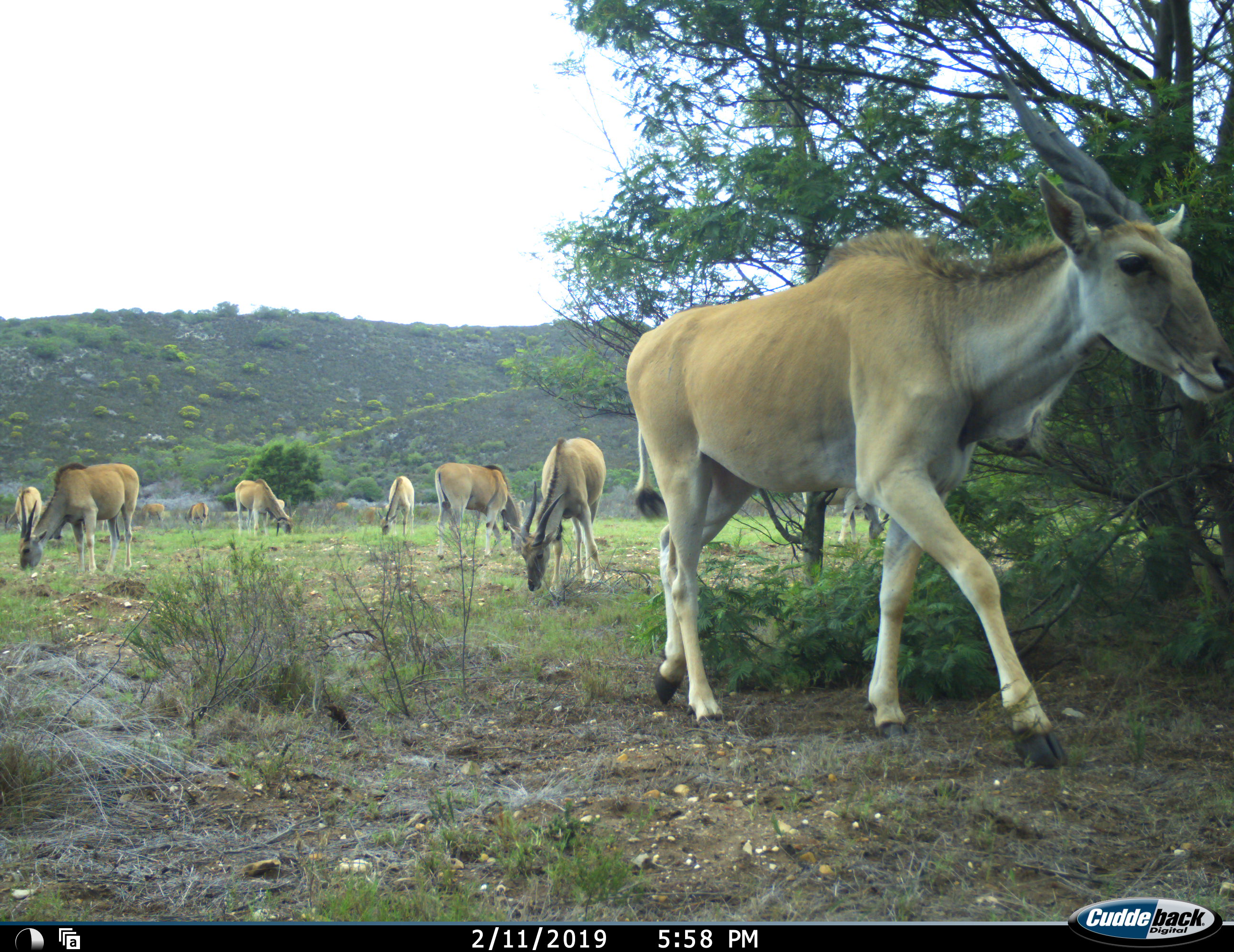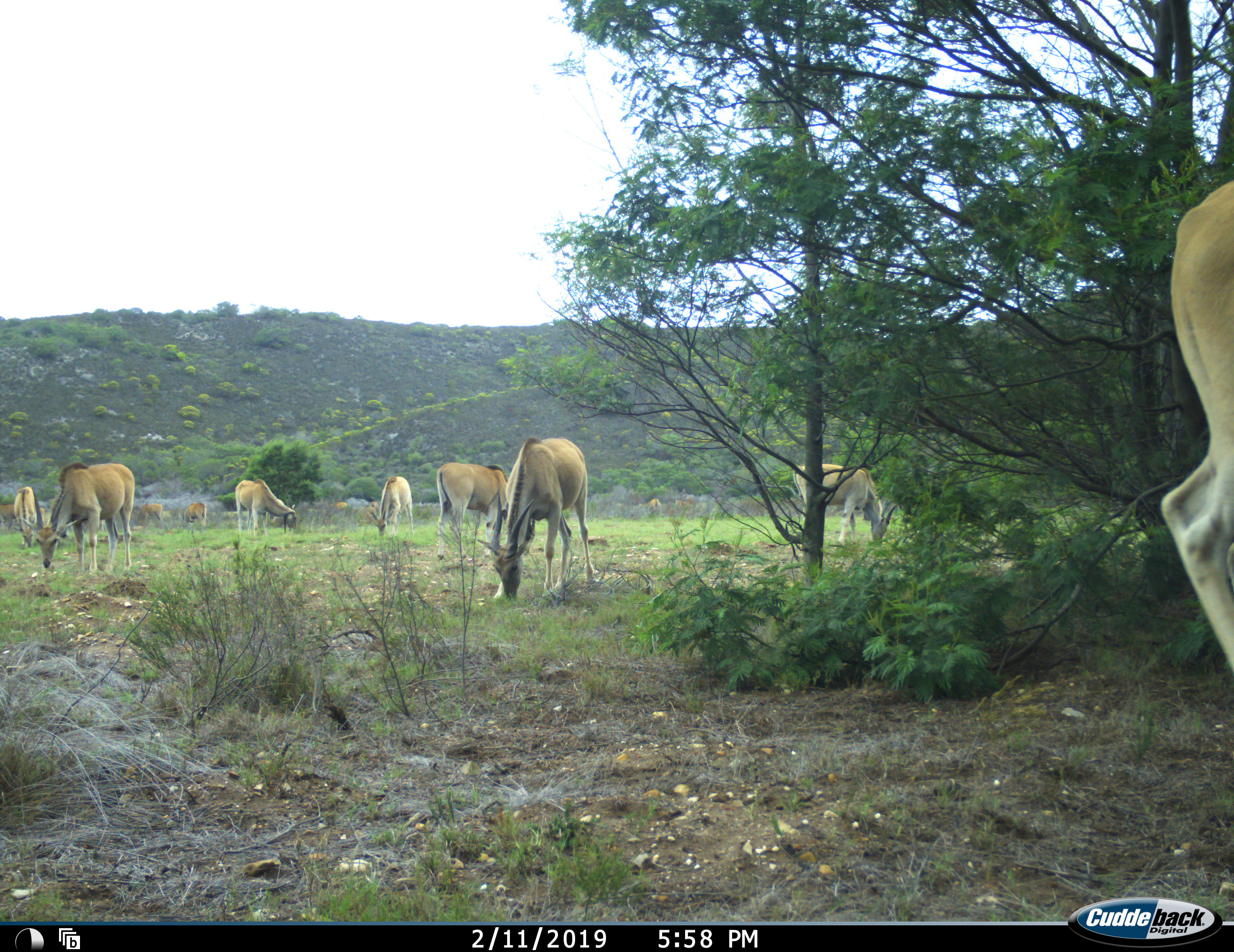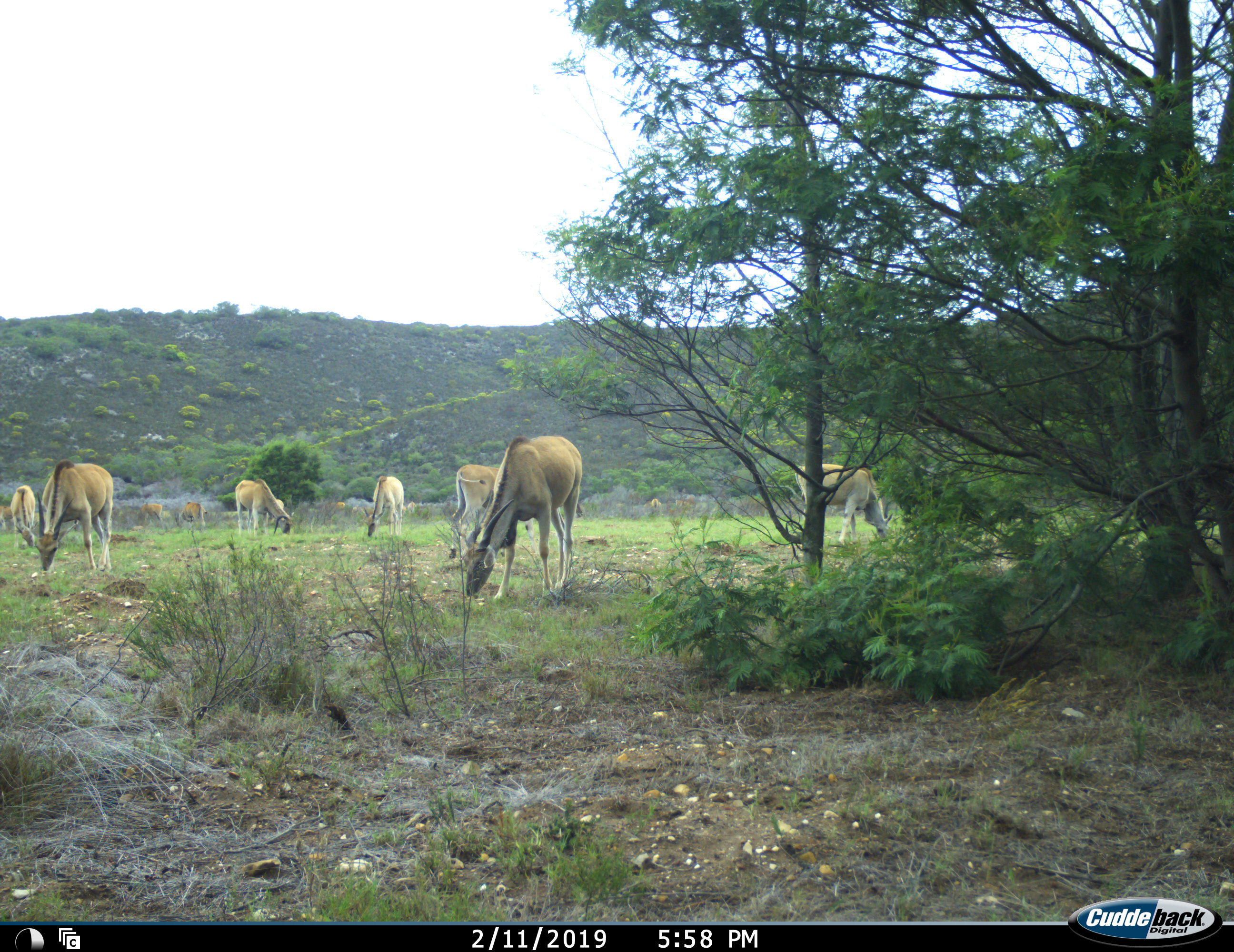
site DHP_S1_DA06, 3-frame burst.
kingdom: Animalia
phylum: Chordata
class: Mammalia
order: Artiodactyla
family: Bovidae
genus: Tragelaphus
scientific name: Tragelaphus oryx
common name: eland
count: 11-50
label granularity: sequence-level